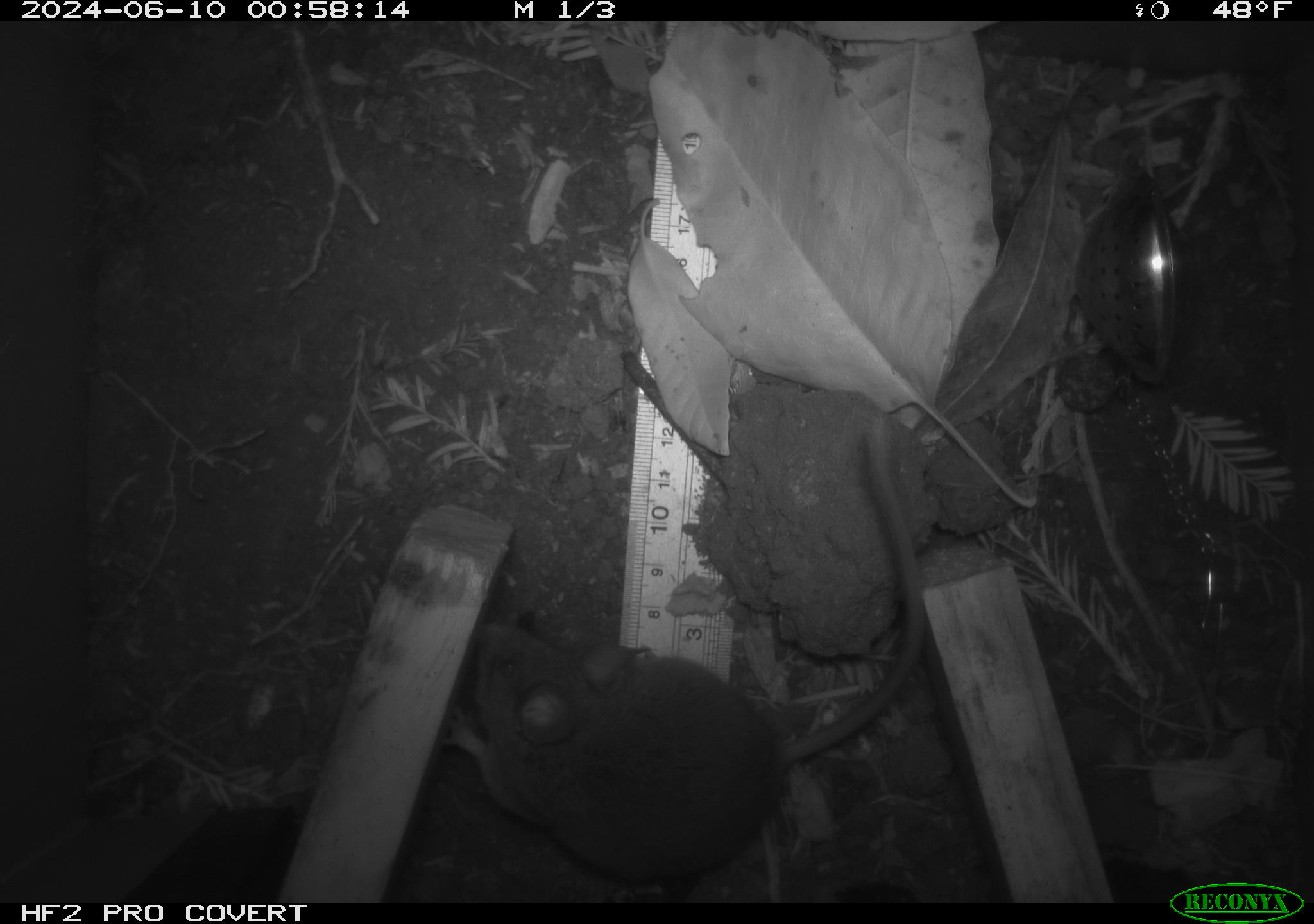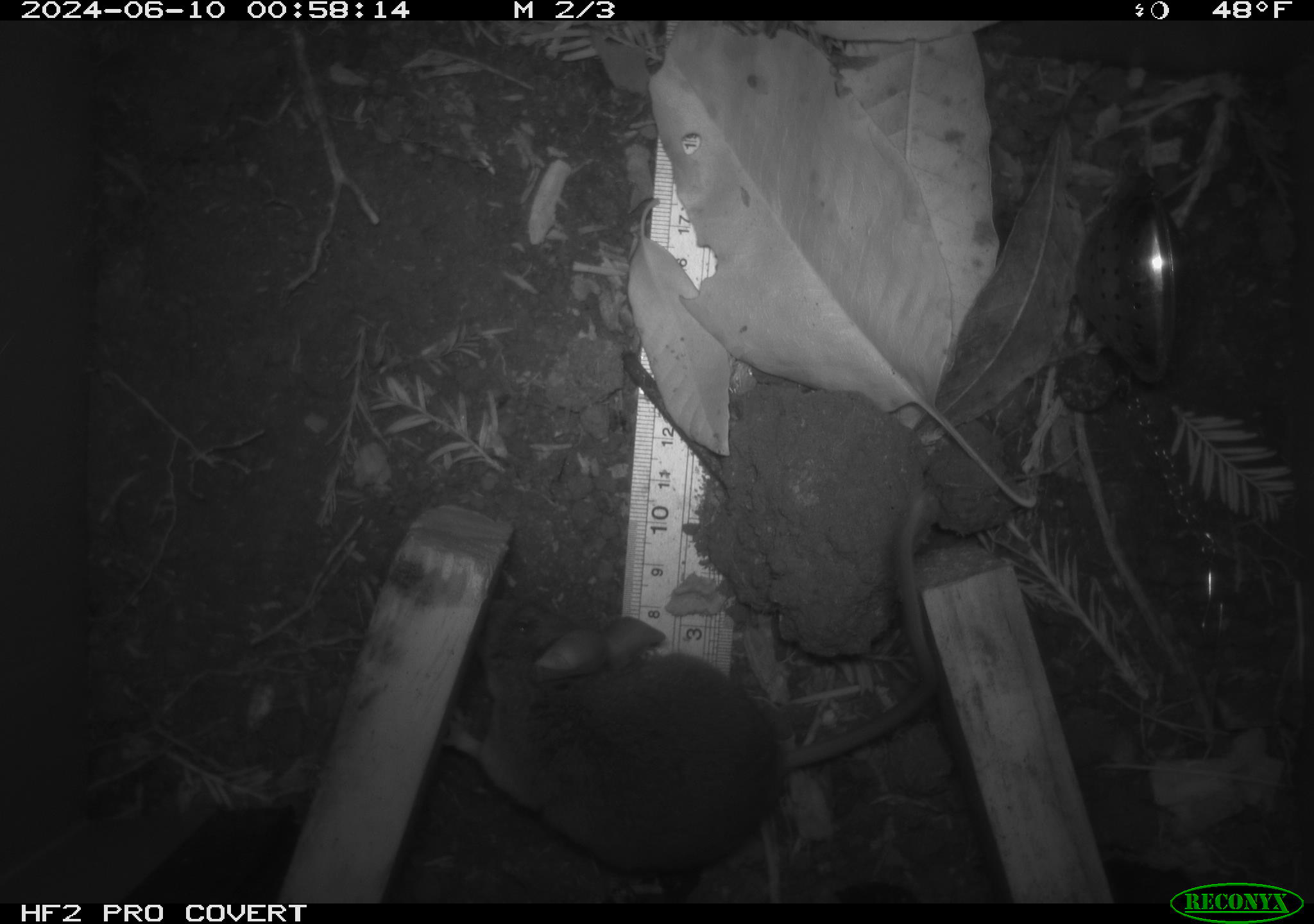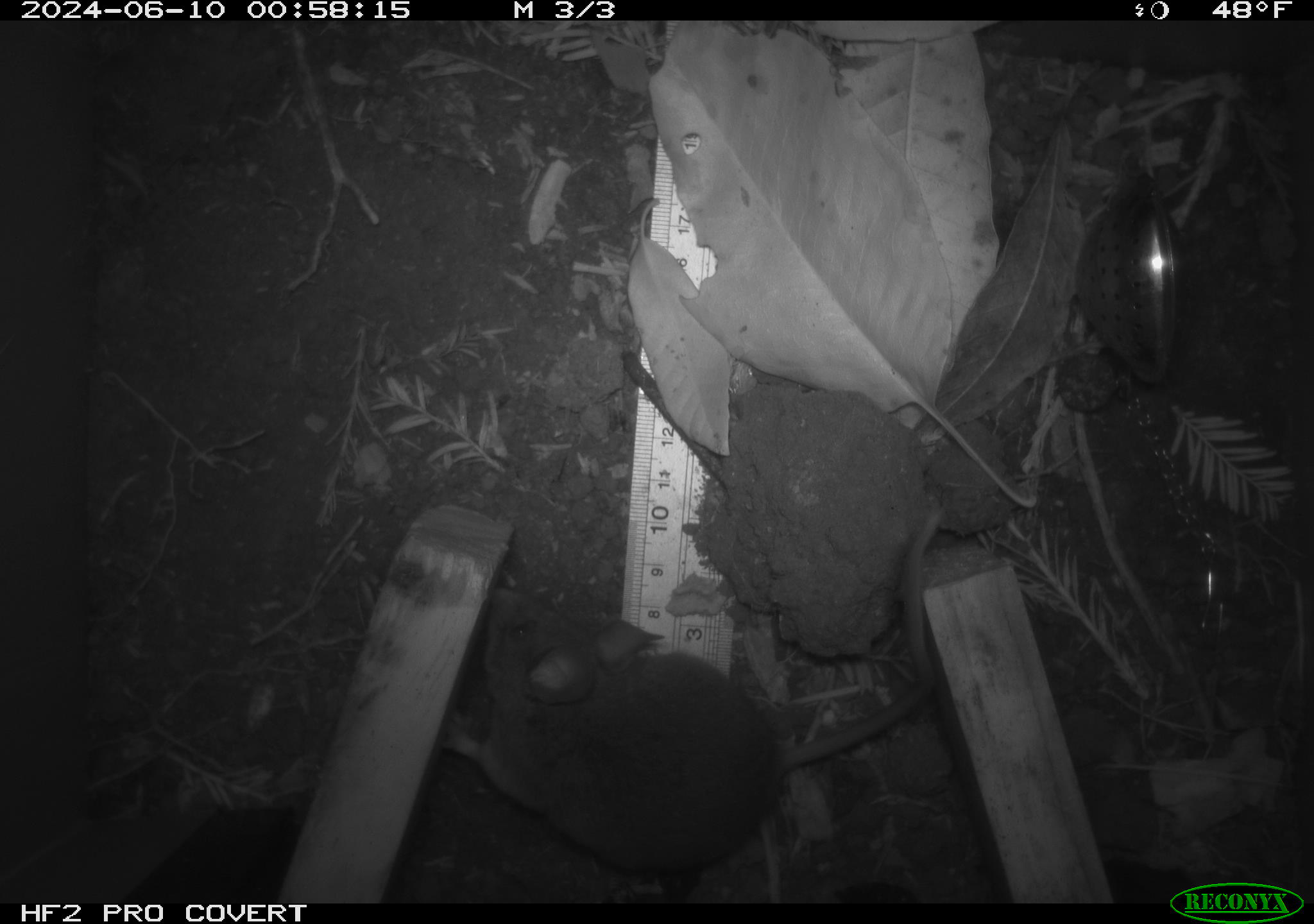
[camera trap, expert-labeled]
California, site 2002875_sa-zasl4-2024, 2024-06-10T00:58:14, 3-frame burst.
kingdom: Animalia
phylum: Chordata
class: Mammalia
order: Rodentia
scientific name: Rodentia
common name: rodent